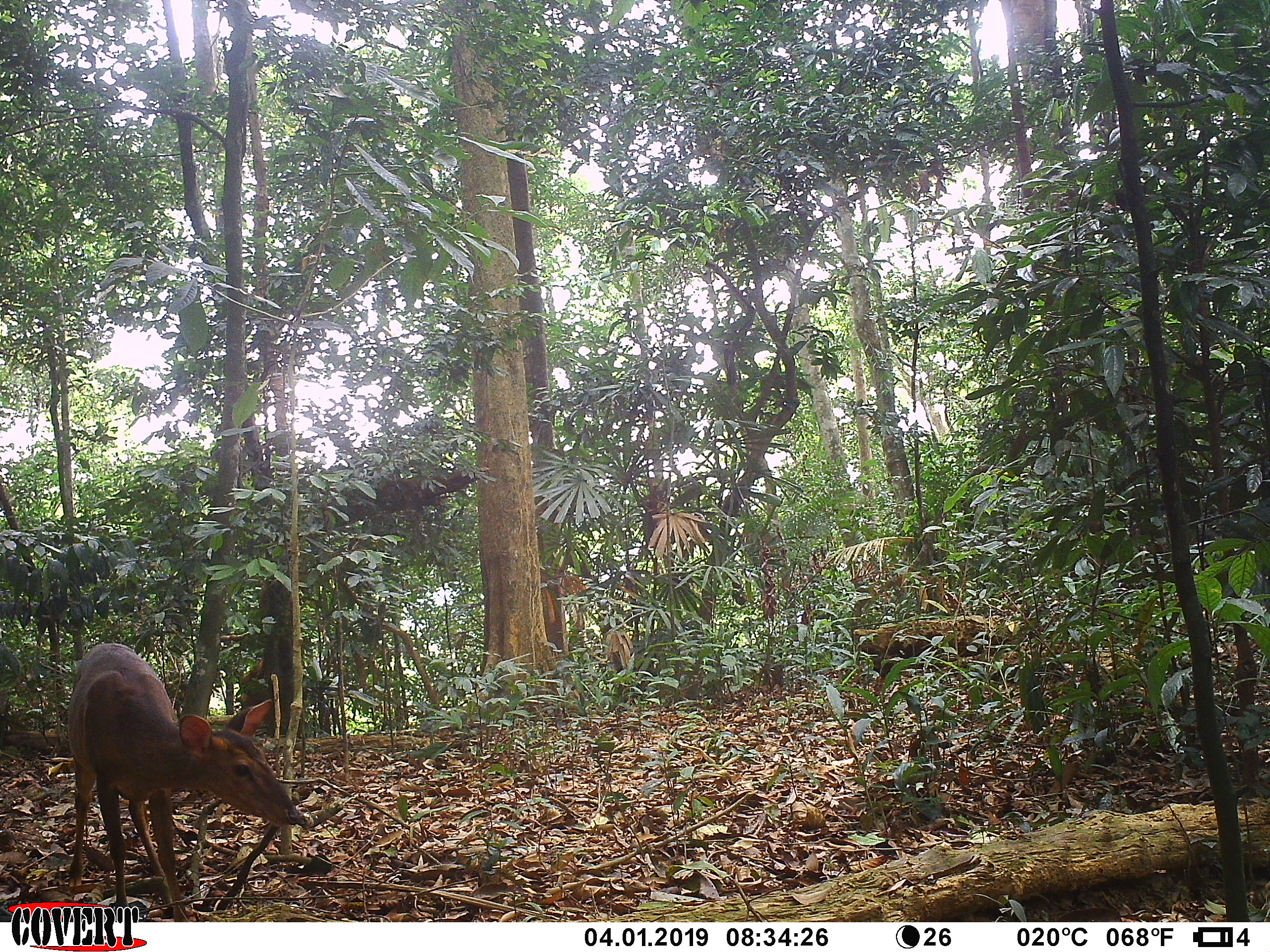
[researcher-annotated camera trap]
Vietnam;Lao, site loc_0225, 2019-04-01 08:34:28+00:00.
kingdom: Animalia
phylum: Chordata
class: Mammalia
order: Artiodactyla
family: Cervidae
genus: Muntiacus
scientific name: Muntiacus vuquangensis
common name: large-antlered muntjac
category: large antlered muntjac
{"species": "large antlered muntjac (large-antlered muntjac) (Muntiacus vuquangensis)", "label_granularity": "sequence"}